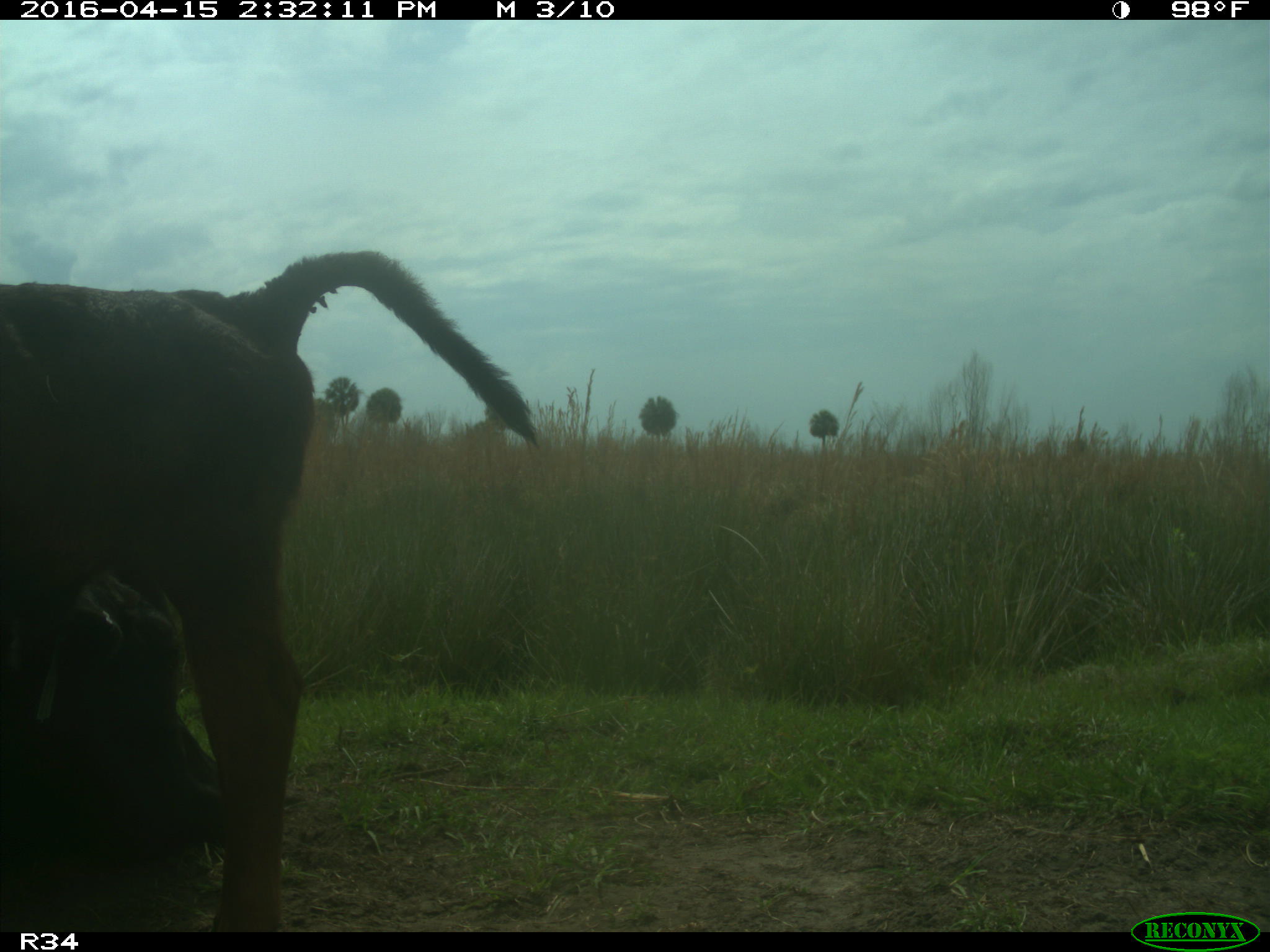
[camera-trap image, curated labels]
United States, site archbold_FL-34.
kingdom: Animalia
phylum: Chordata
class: Mammalia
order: Artiodactyla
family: Bovidae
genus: Bos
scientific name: Bos taurus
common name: domestic cow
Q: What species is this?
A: Bos taurus (domestic cow).